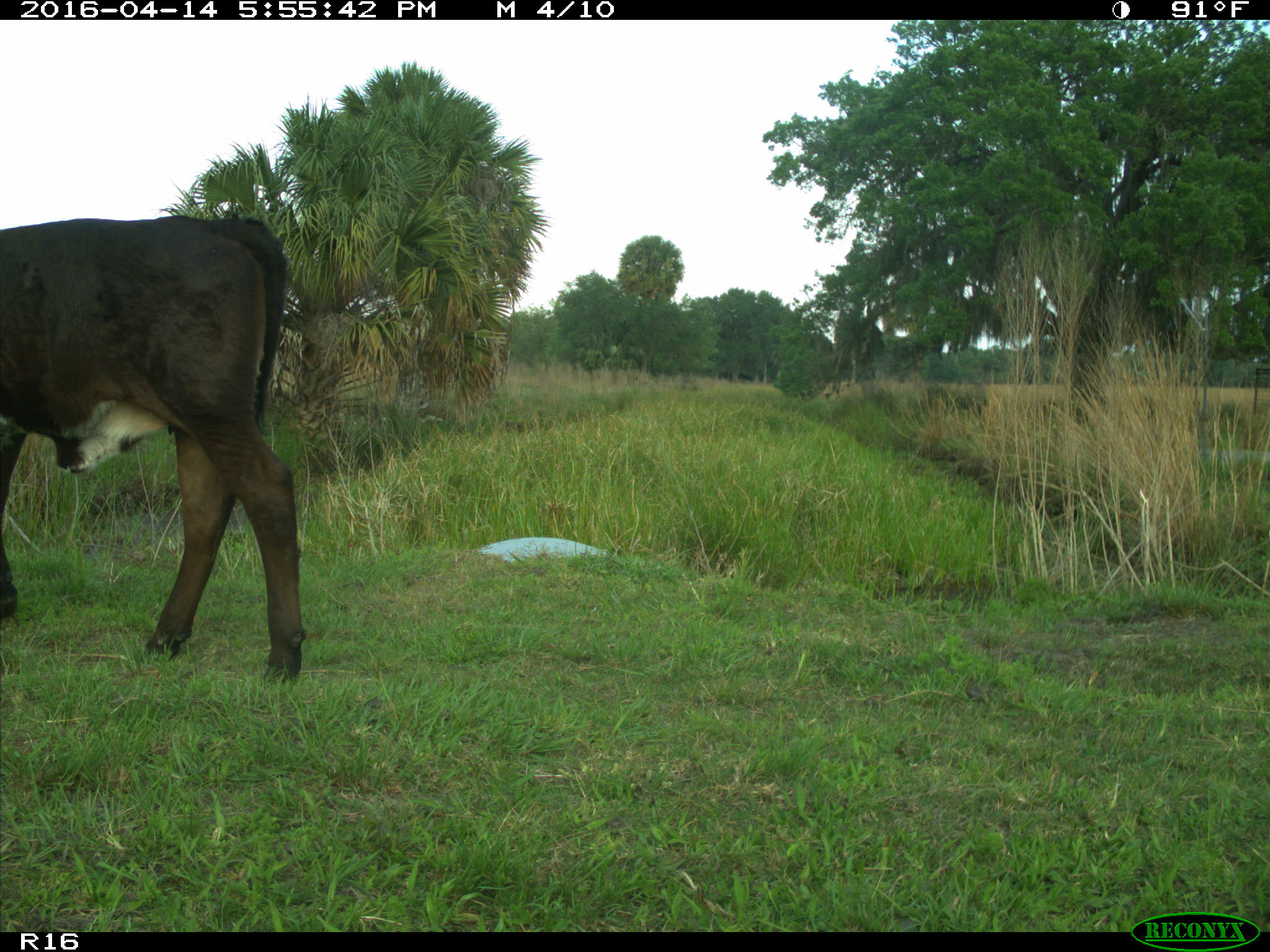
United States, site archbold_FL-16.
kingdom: Animalia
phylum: Chordata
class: Mammalia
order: Artiodactyla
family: Bovidae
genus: Bos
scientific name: Bos taurus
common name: domestic cow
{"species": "Bos taurus (domestic cow)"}